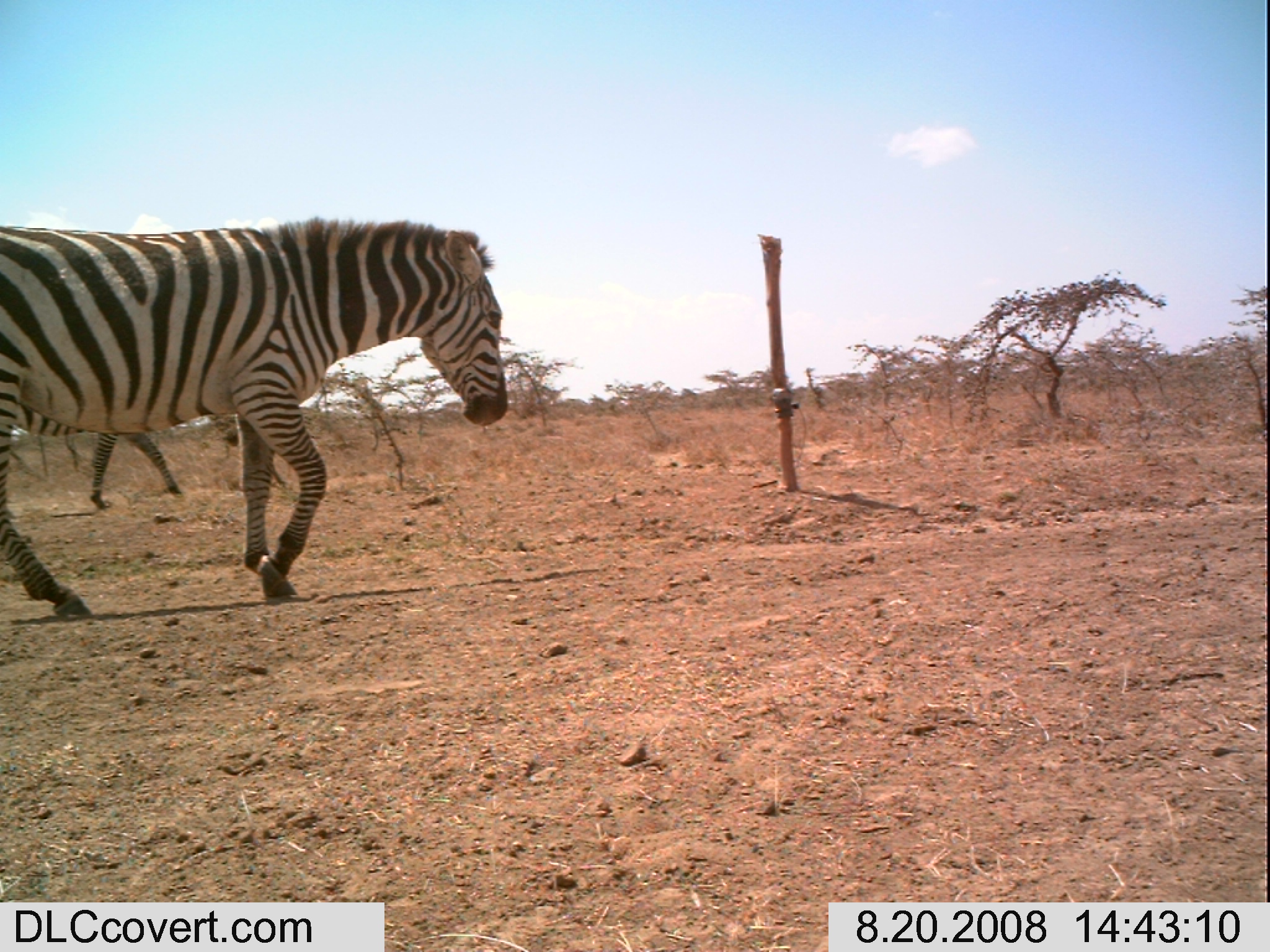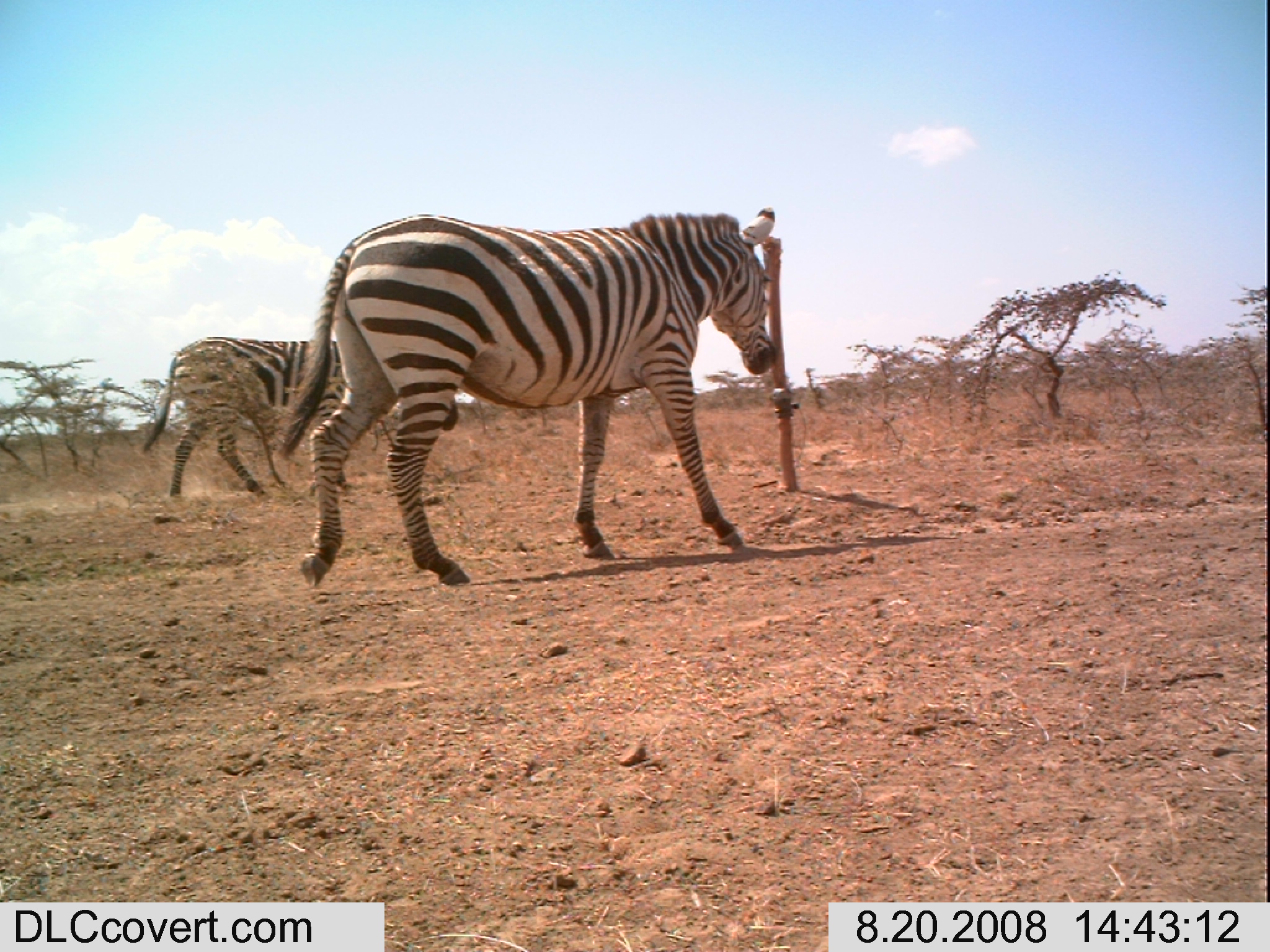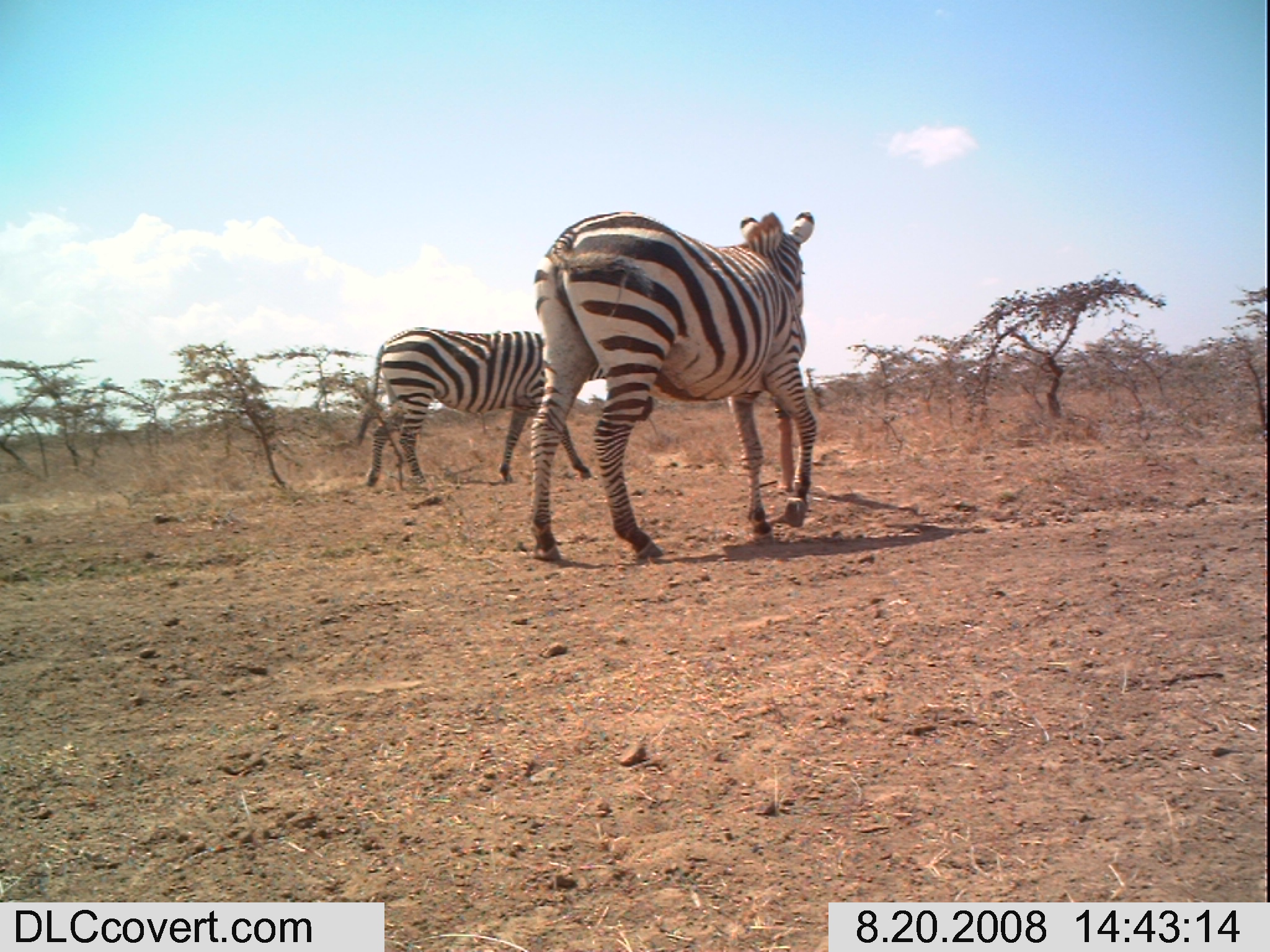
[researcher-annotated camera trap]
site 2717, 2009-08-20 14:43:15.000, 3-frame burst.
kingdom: Animalia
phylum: Chordata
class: Mammalia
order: Perissodactyla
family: Equidae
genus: Equus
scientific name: Equus quagga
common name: plains zebra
Equus quagga (plains zebra), count 1.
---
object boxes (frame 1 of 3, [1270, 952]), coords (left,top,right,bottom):
equus quagga: (0,212,507,619); (86,429,181,508)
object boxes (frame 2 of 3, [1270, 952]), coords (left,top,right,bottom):
equus quagga: (266,204,777,585); (139,334,351,497)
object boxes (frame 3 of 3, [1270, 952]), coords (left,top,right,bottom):
equus quagga: (527,208,815,562); (352,325,591,488)